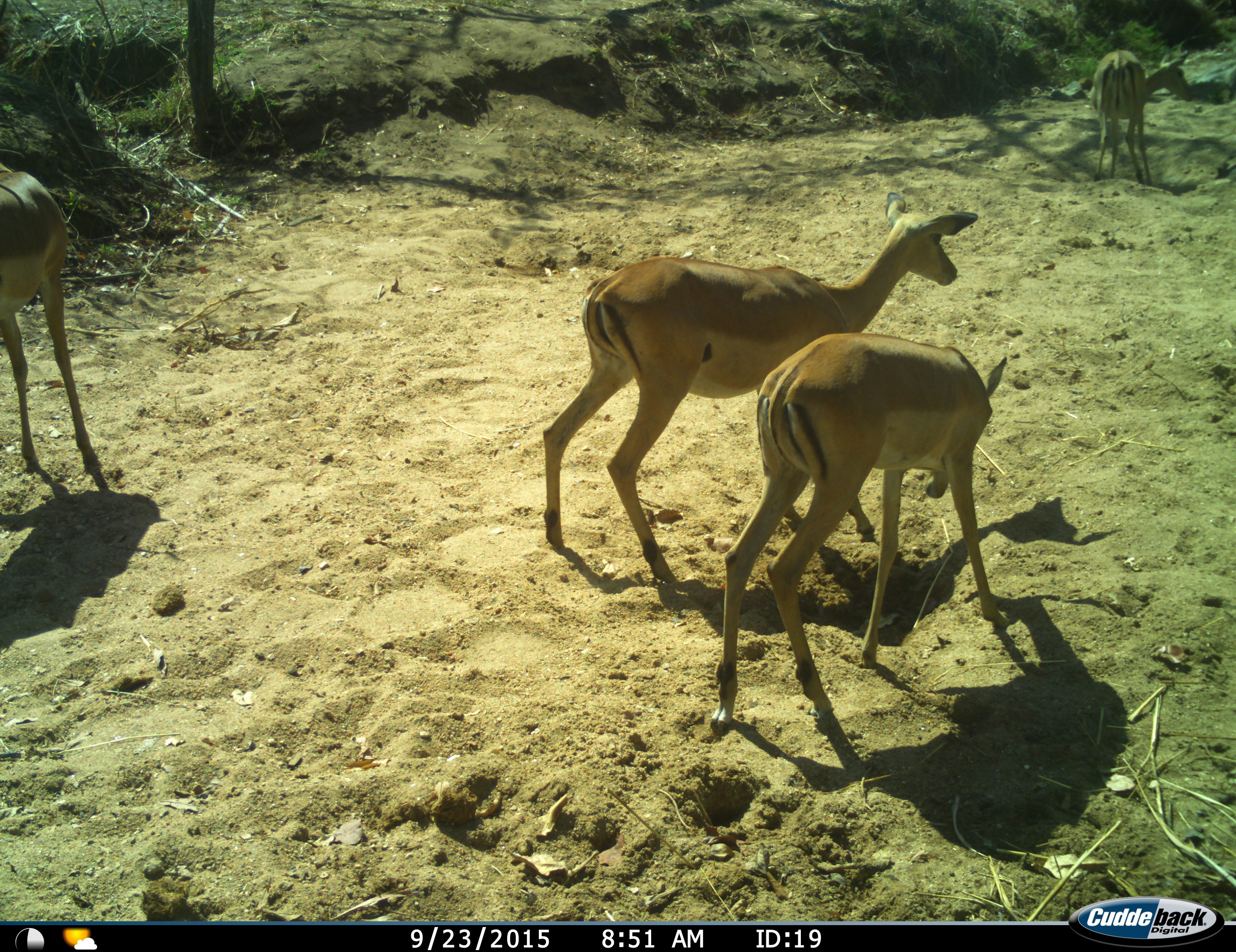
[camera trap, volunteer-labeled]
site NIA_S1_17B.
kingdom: Animalia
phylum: Chordata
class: Mammalia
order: Artiodactyla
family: Bovidae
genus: Aepyceros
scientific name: Aepyceros melampus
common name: impala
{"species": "impala (Aepyceros melampus)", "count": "4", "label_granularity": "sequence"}